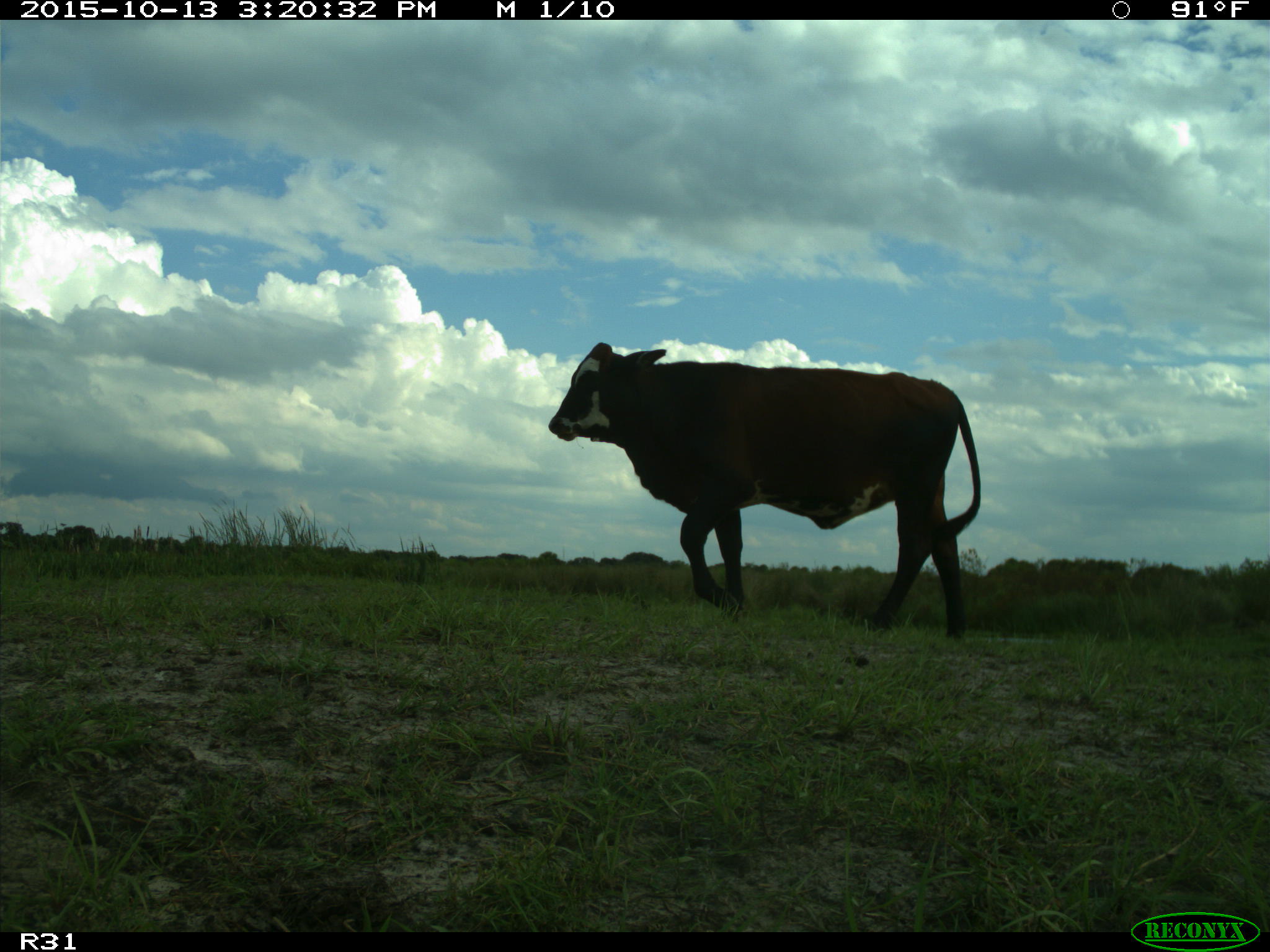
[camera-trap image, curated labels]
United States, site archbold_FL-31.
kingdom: Animalia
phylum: Chordata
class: Mammalia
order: Artiodactyla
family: Bovidae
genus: Bos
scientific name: Bos taurus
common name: domestic cow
Bos taurus (domestic cow).